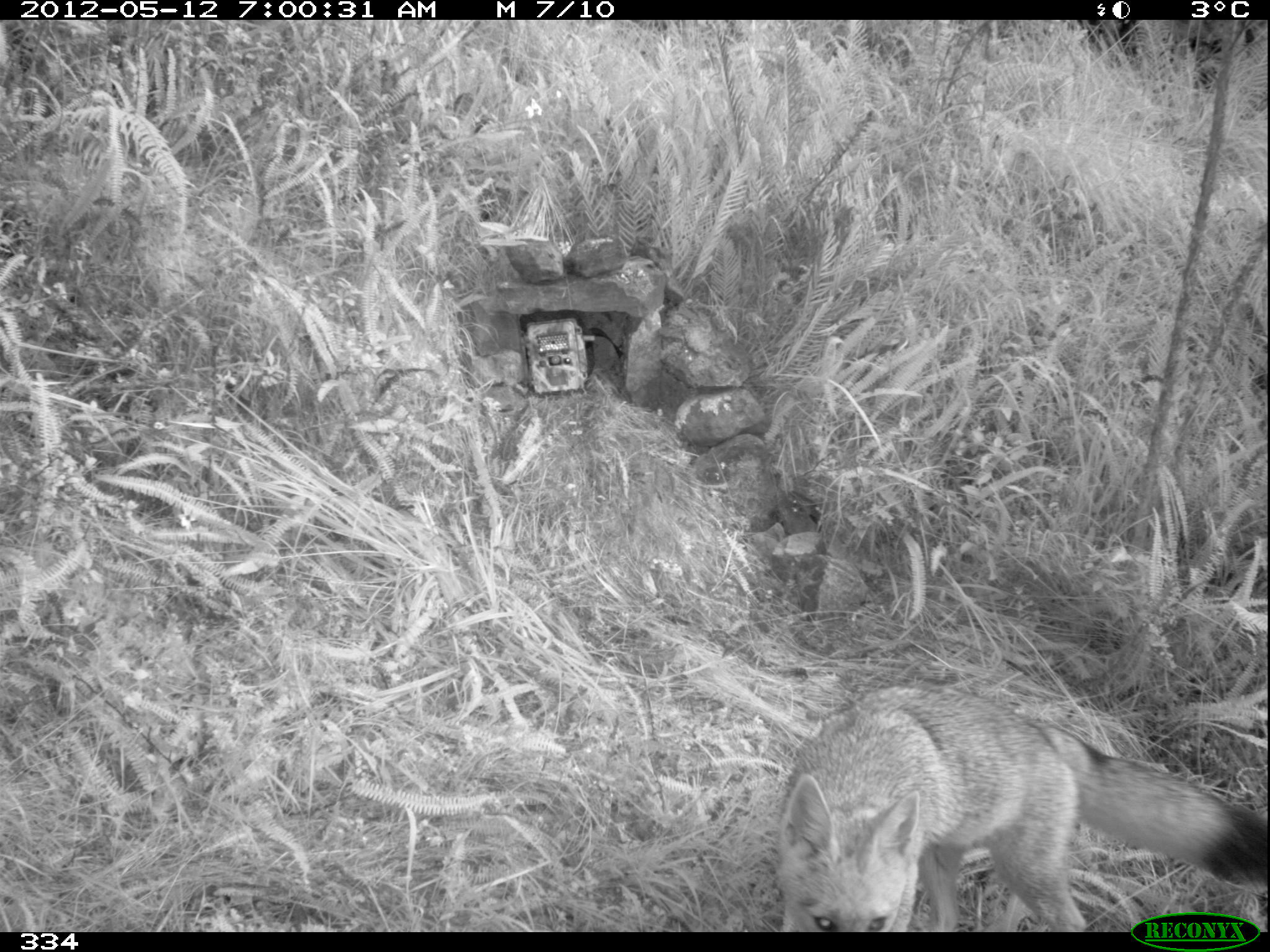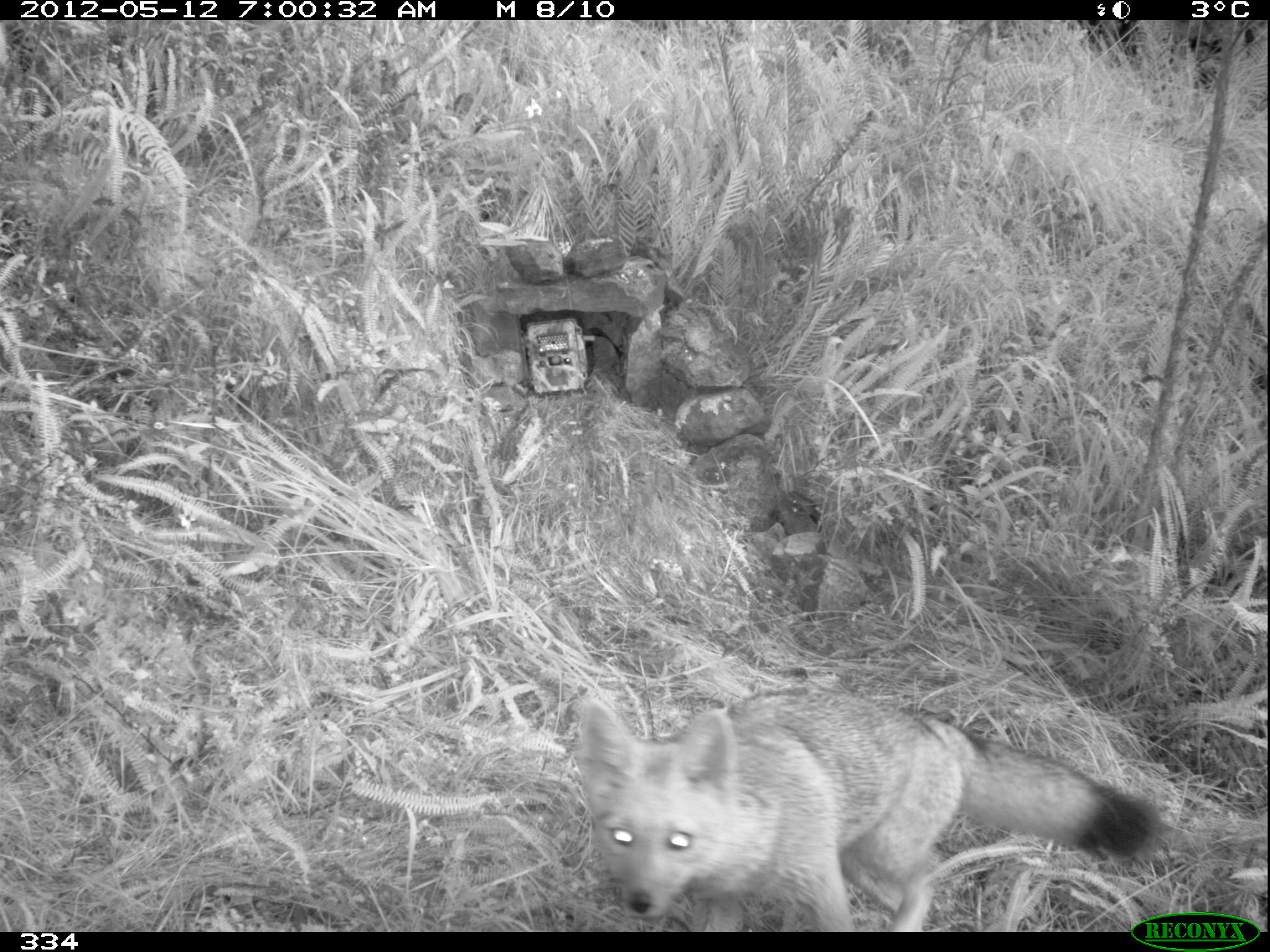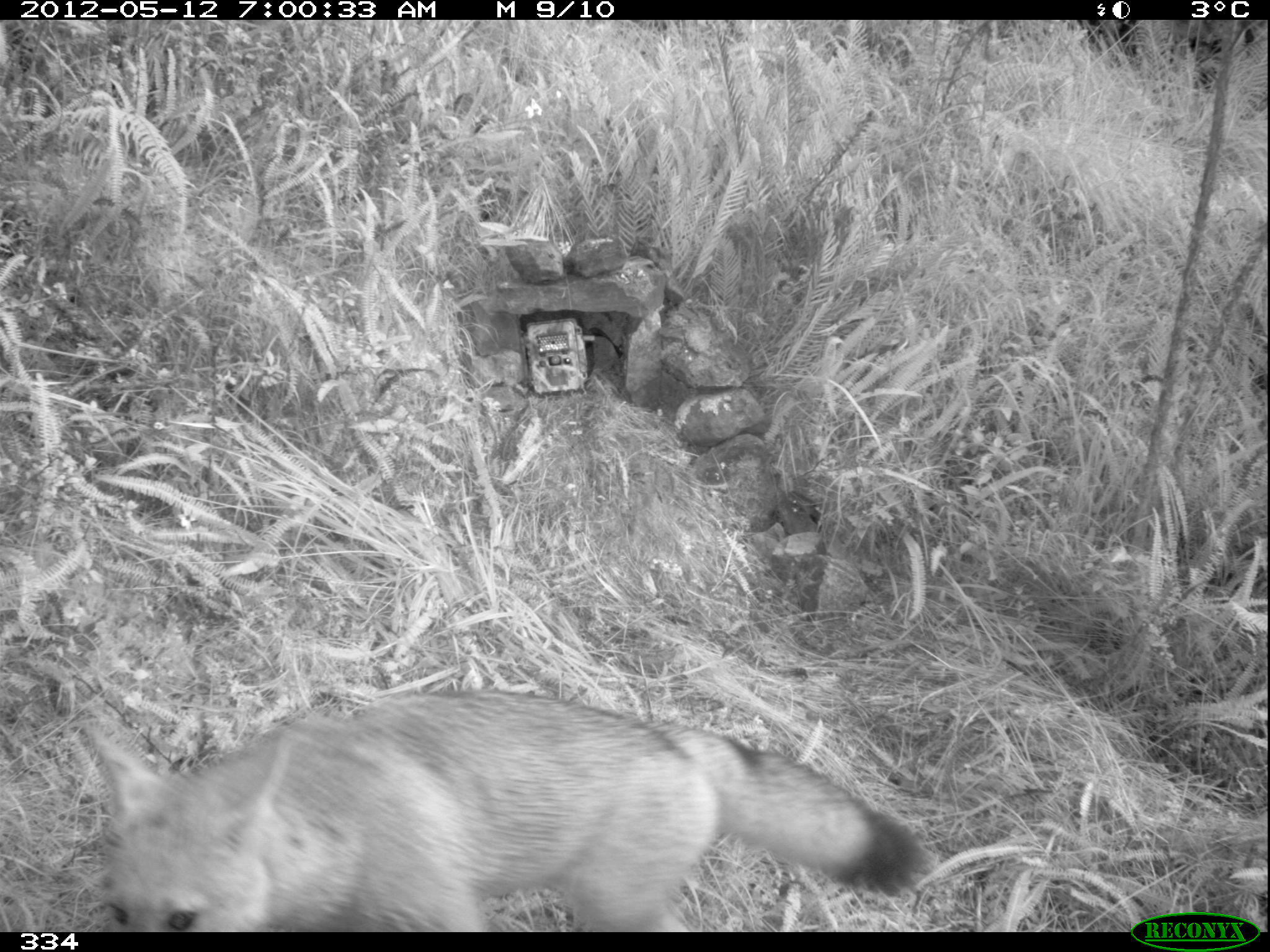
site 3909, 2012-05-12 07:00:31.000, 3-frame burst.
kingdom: Animalia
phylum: Chordata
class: Mammalia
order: Carnivora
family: Canidae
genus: Lycalopex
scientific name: Lycalopex culpaeus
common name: culpeo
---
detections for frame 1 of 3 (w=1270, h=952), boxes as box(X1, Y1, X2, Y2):
lycalopex culpaeus: box(771, 678, 1270, 932)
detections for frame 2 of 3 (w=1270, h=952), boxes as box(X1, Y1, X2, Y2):
lycalopex culpaeus: box(571, 680, 1168, 932)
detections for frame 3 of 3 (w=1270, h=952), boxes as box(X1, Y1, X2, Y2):
lycalopex culpaeus: box(75, 685, 931, 932)